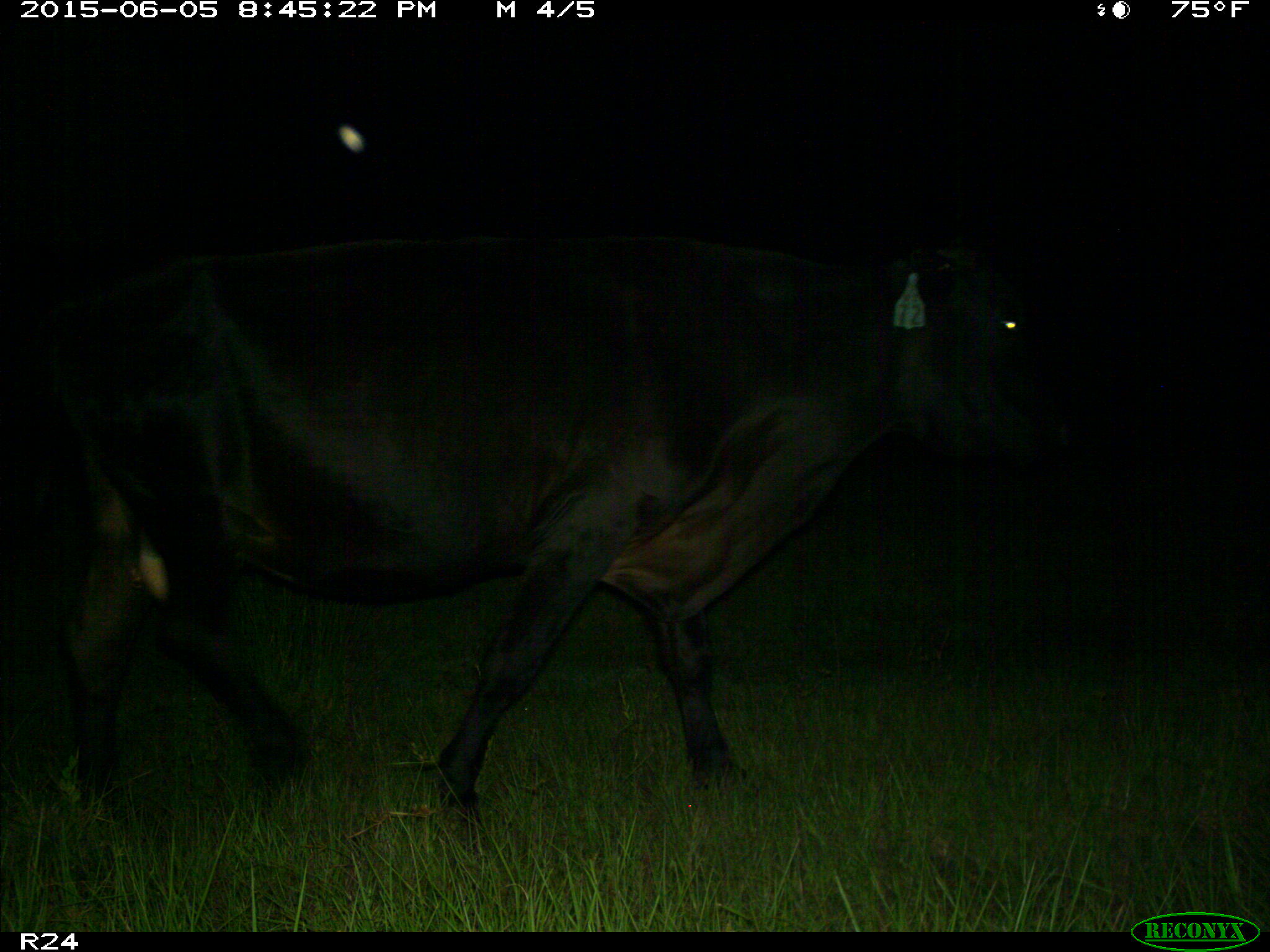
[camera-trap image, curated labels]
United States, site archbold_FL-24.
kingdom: Animalia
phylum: Chordata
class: Mammalia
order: Artiodactyla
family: Bovidae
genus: Bos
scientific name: Bos taurus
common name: domestic cow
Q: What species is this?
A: Bos taurus (domestic cow).